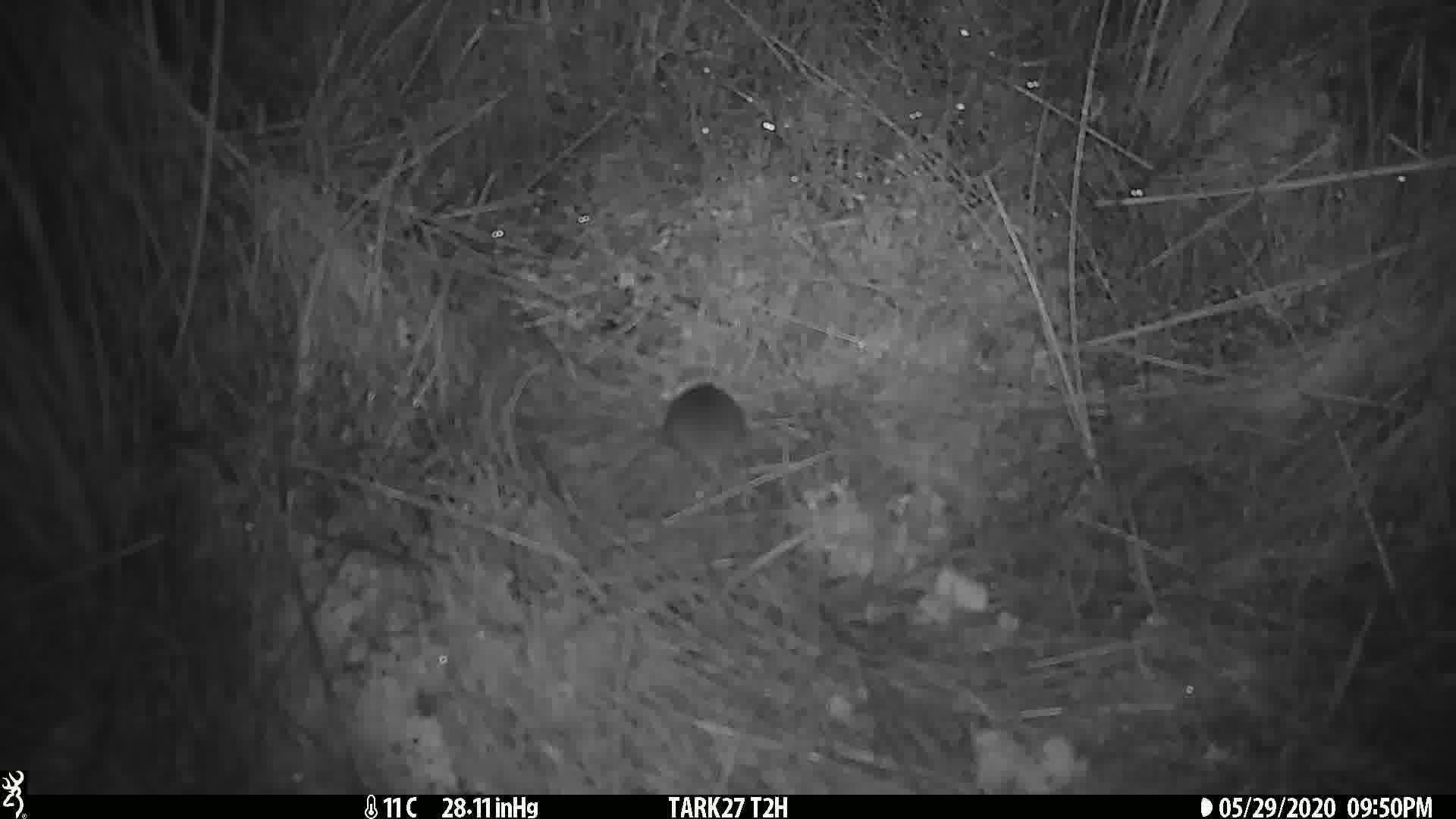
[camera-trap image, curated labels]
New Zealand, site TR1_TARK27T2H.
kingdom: Animalia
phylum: Chordata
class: Mammalia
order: Rodentia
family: Muridae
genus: Mus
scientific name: Mus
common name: mouse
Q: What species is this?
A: Mouse (Mus).